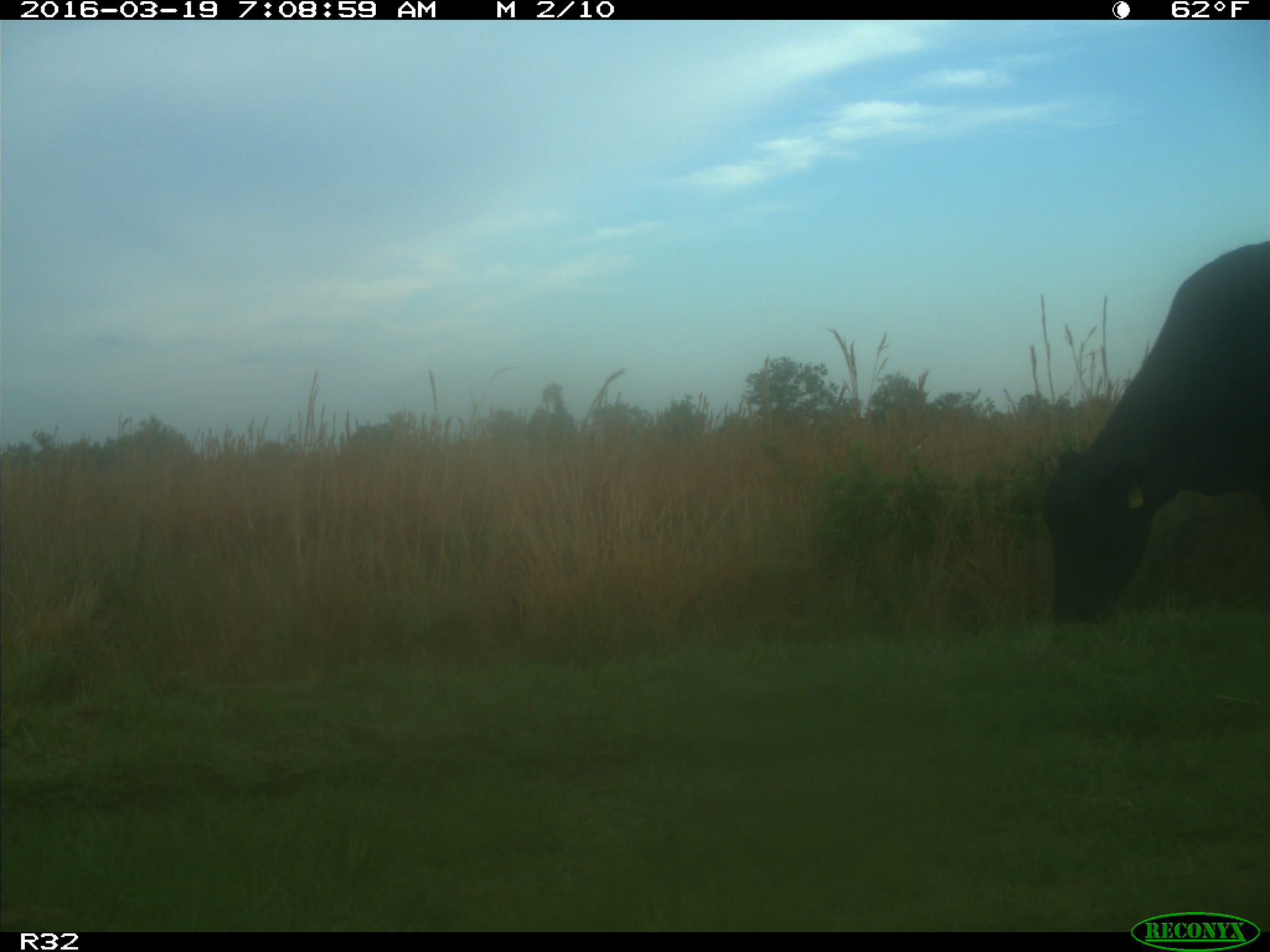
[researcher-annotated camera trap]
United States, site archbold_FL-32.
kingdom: Animalia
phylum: Chordata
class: Mammalia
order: Artiodactyla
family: Bovidae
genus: Bos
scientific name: Bos taurus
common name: domestic cow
Bos taurus (domestic cow).